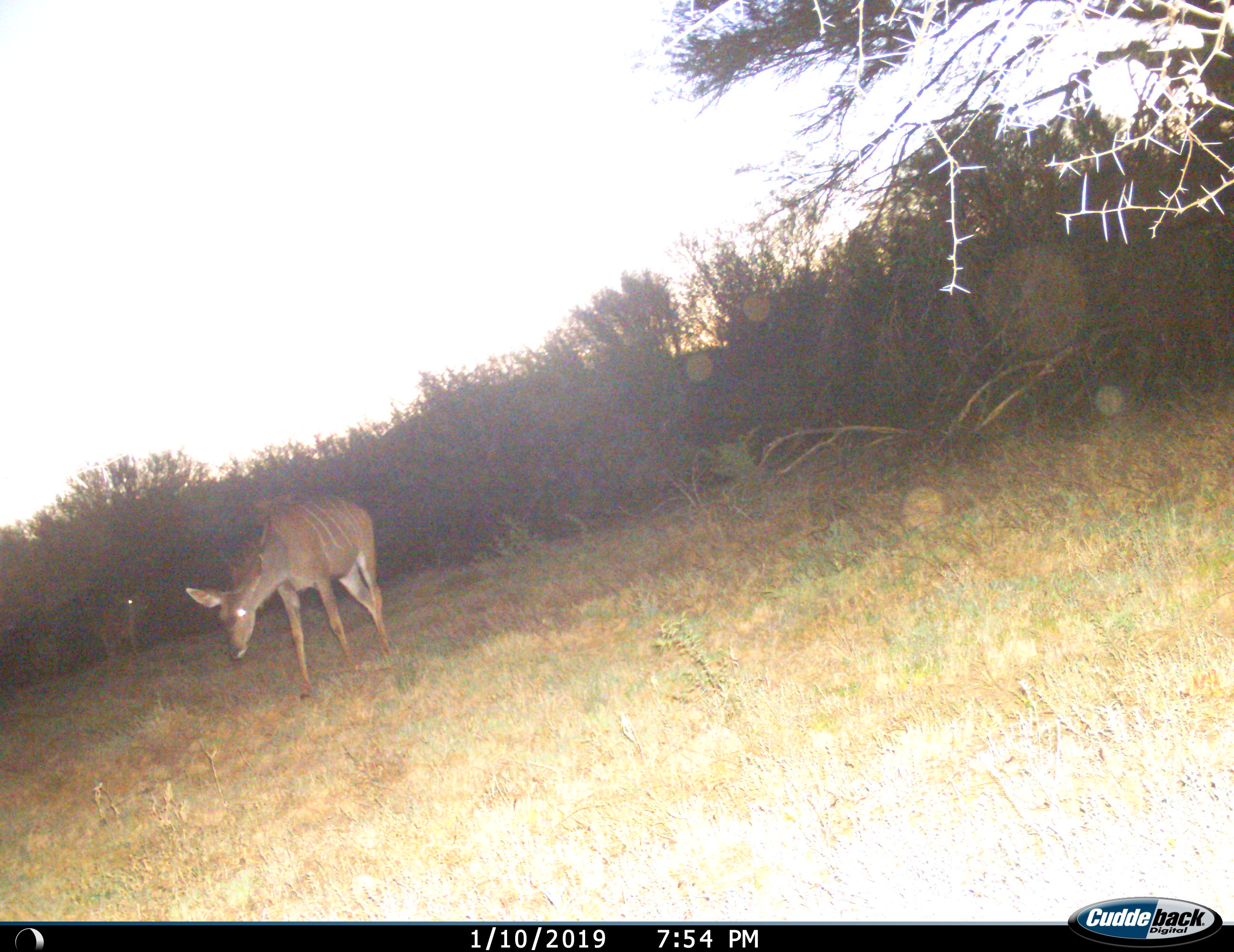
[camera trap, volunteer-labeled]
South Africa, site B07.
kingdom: Animalia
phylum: Chordata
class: Mammalia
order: Artiodactyla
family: Bovidae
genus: Tragelaphus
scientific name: Tragelaphus strepsiceros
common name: greater kudu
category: kudu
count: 2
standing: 44%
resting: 0%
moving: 56%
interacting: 0%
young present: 0%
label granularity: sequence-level